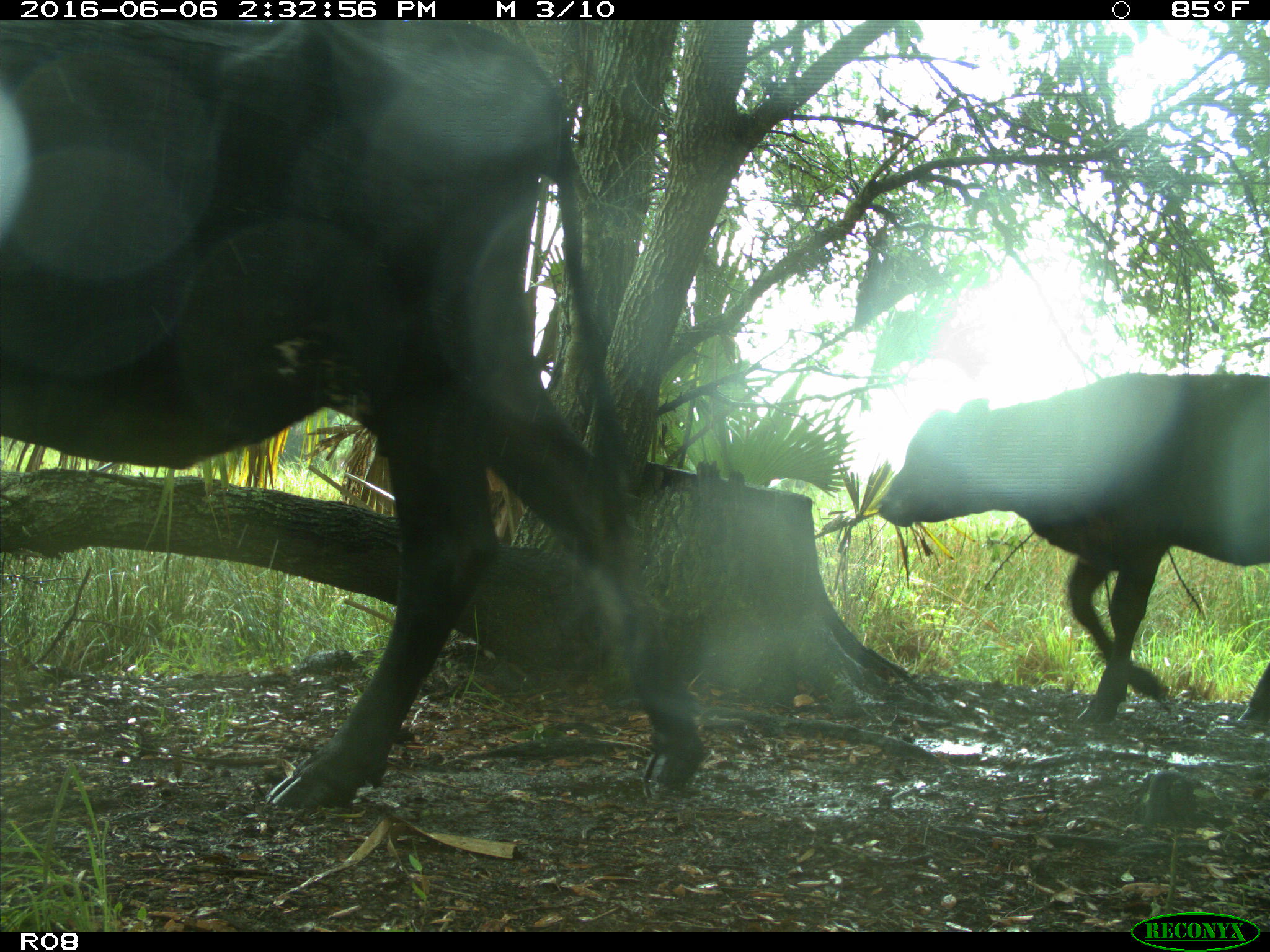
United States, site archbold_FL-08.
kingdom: Animalia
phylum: Chordata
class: Mammalia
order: Artiodactyla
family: Bovidae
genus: Bos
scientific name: Bos taurus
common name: domestic cow